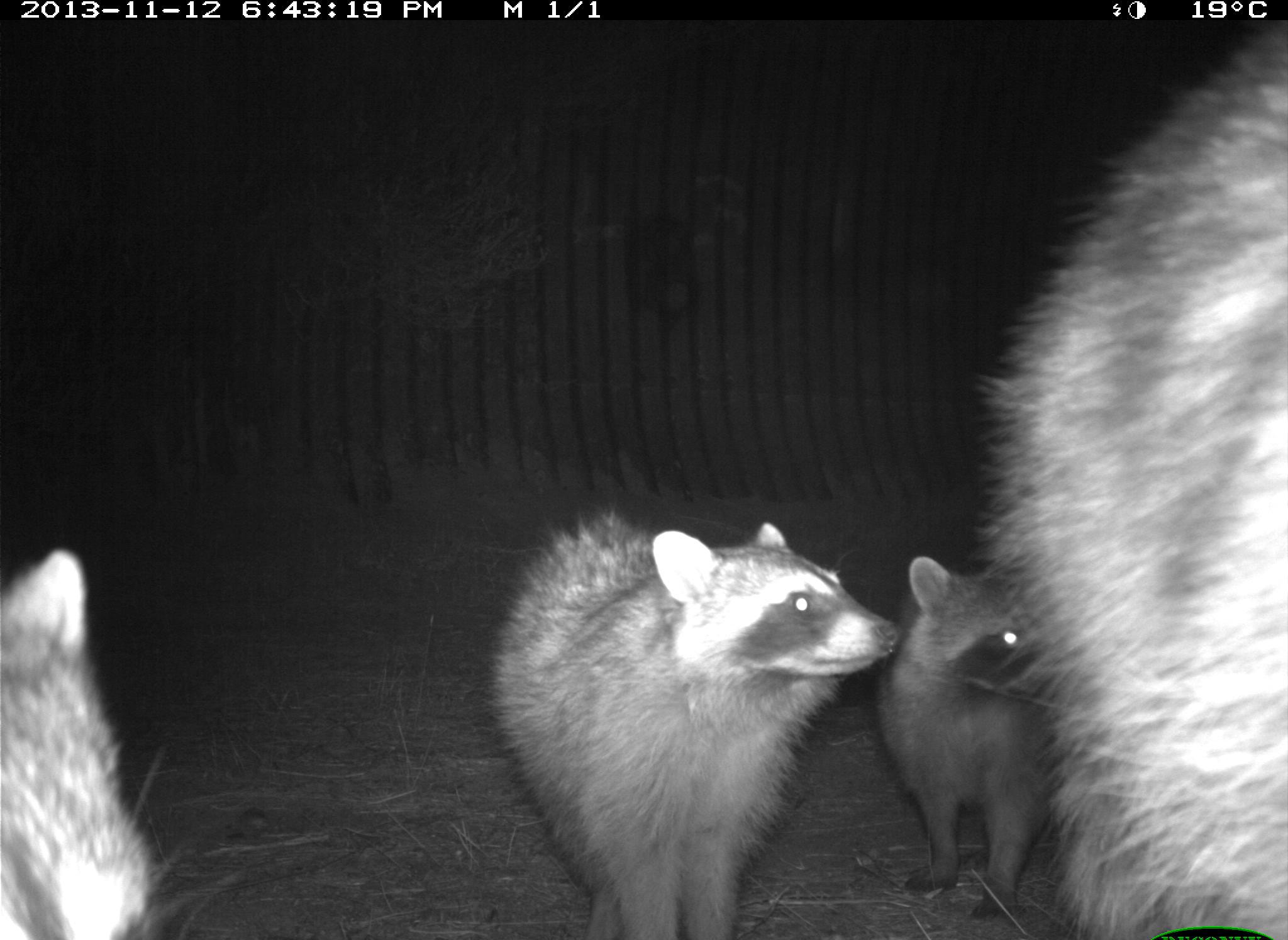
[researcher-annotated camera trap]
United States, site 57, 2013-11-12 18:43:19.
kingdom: Animalia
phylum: Chordata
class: Mammalia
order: Carnivora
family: Procyonidae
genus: Procyon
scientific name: Procyon lotor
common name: raccoon